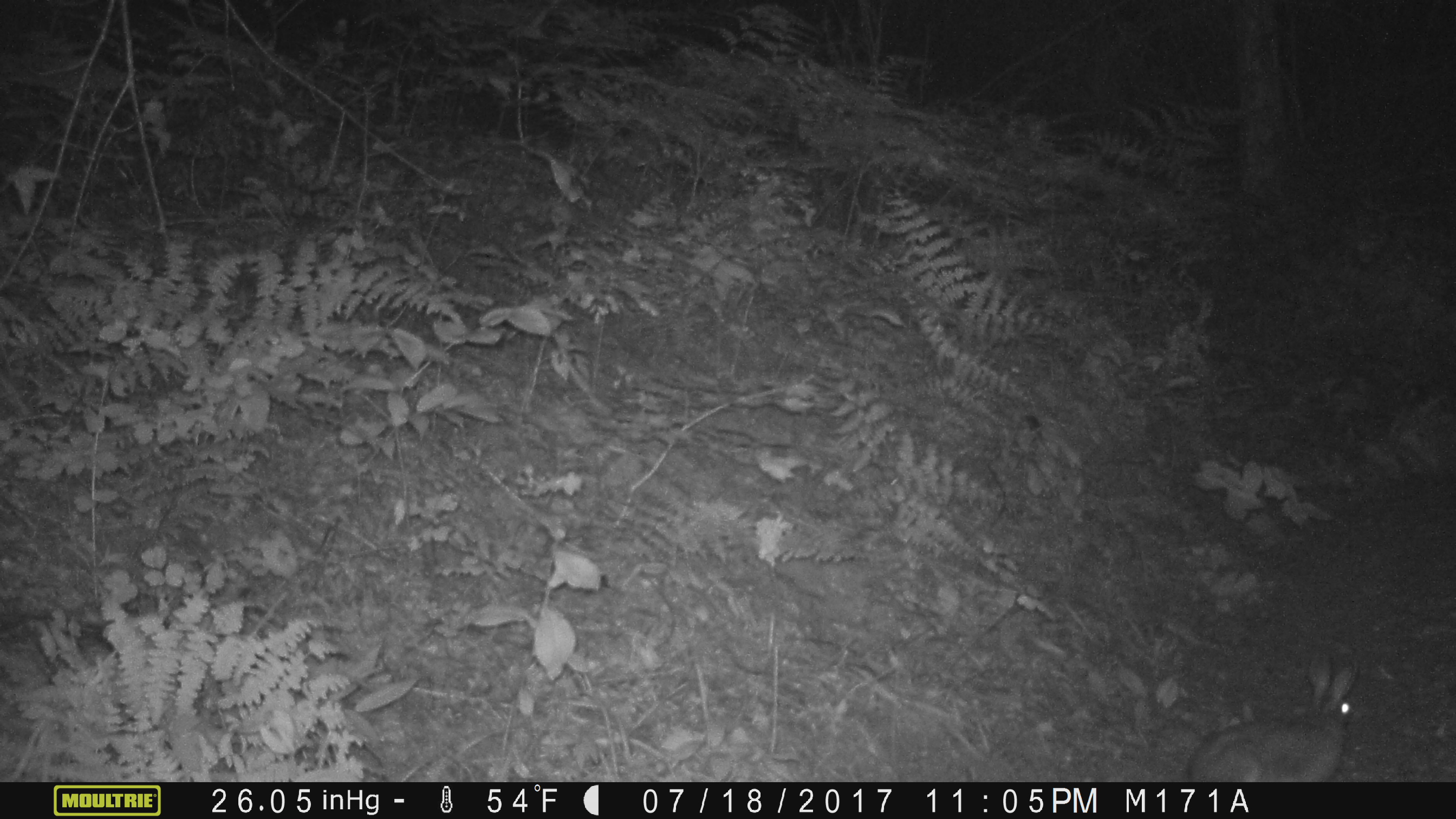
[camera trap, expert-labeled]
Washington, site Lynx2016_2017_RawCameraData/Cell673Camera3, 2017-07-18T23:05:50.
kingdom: Animalia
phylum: Chordata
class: Mammalia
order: Lagomorpha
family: Leporidae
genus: Lepus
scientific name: Lepus americanus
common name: snowshoe hare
Lepus americanus (snowshoe hare). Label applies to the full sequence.